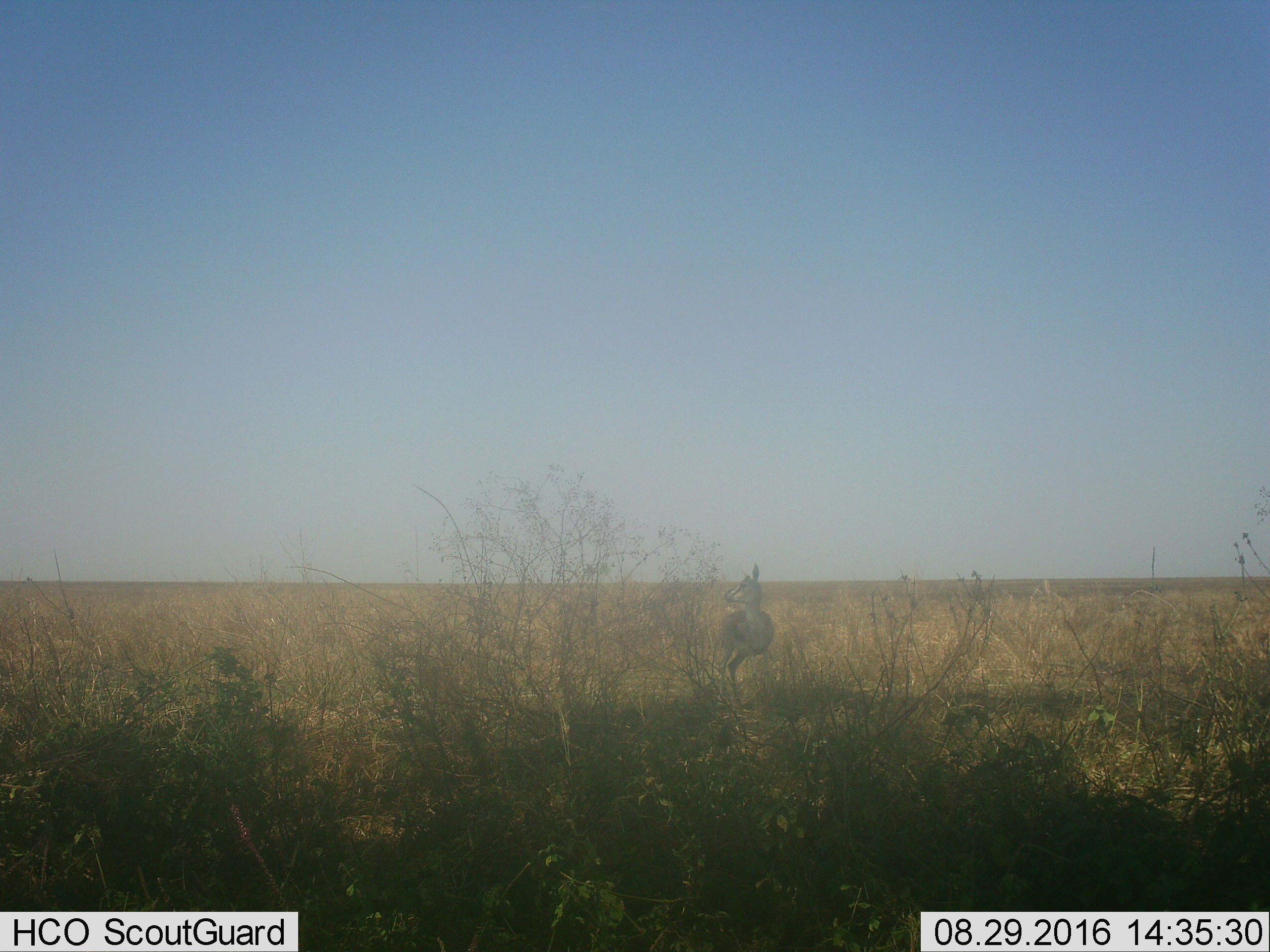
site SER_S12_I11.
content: unidentified animal